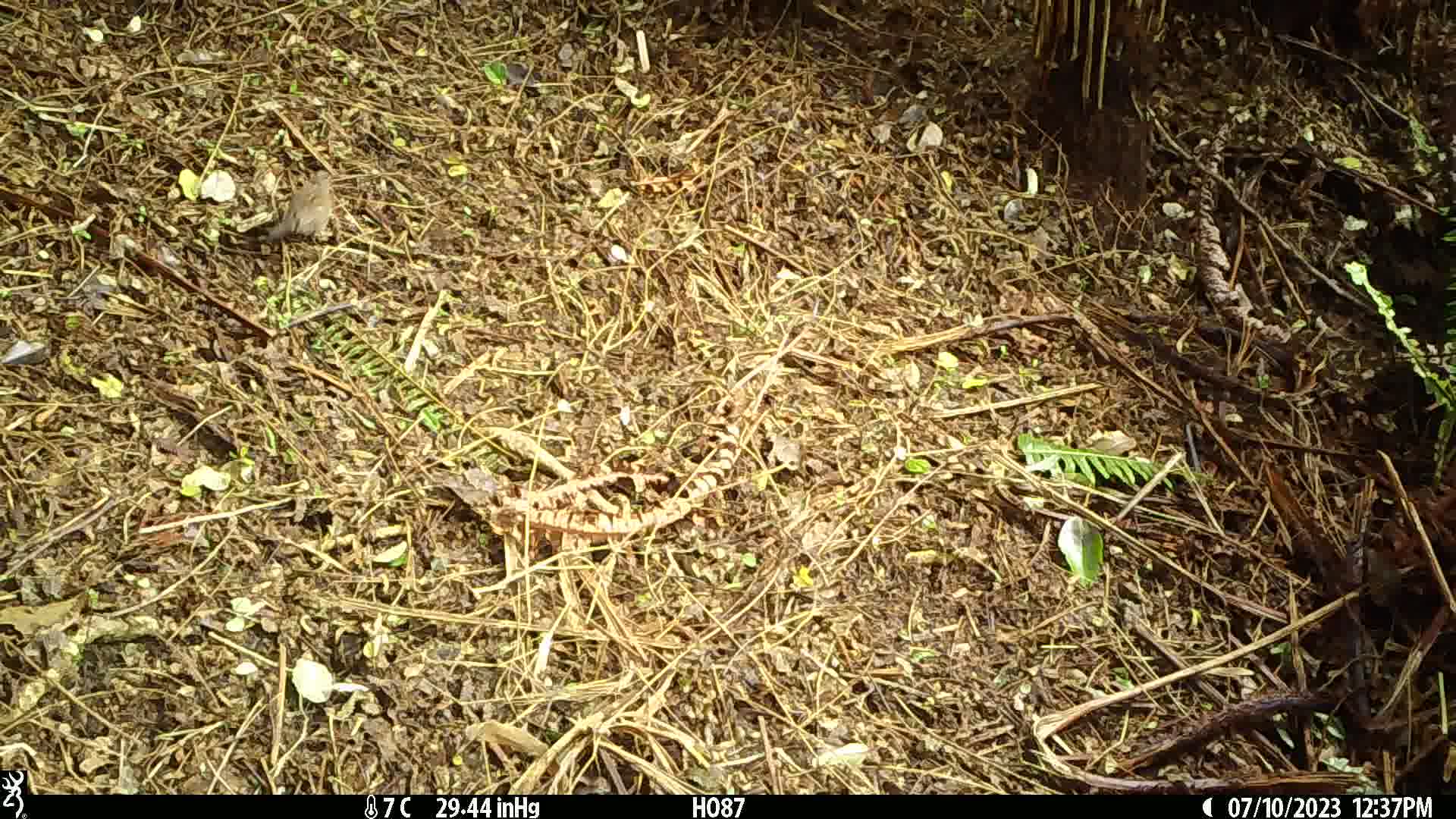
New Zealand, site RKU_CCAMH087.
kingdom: Animalia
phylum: Chordata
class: Aves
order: Passeriformes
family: Prunellidae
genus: Prunella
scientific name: Prunella modularis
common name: dunnock